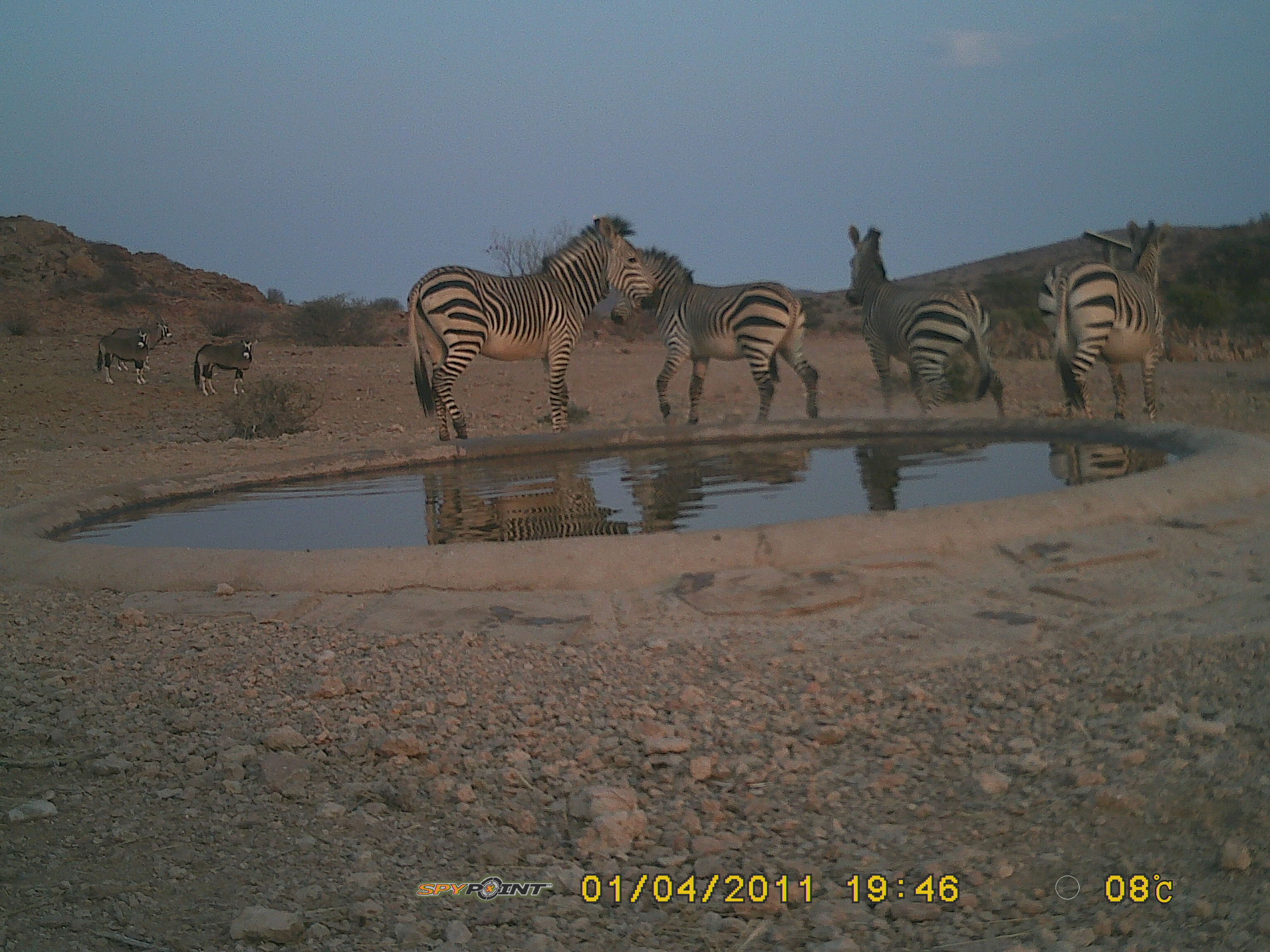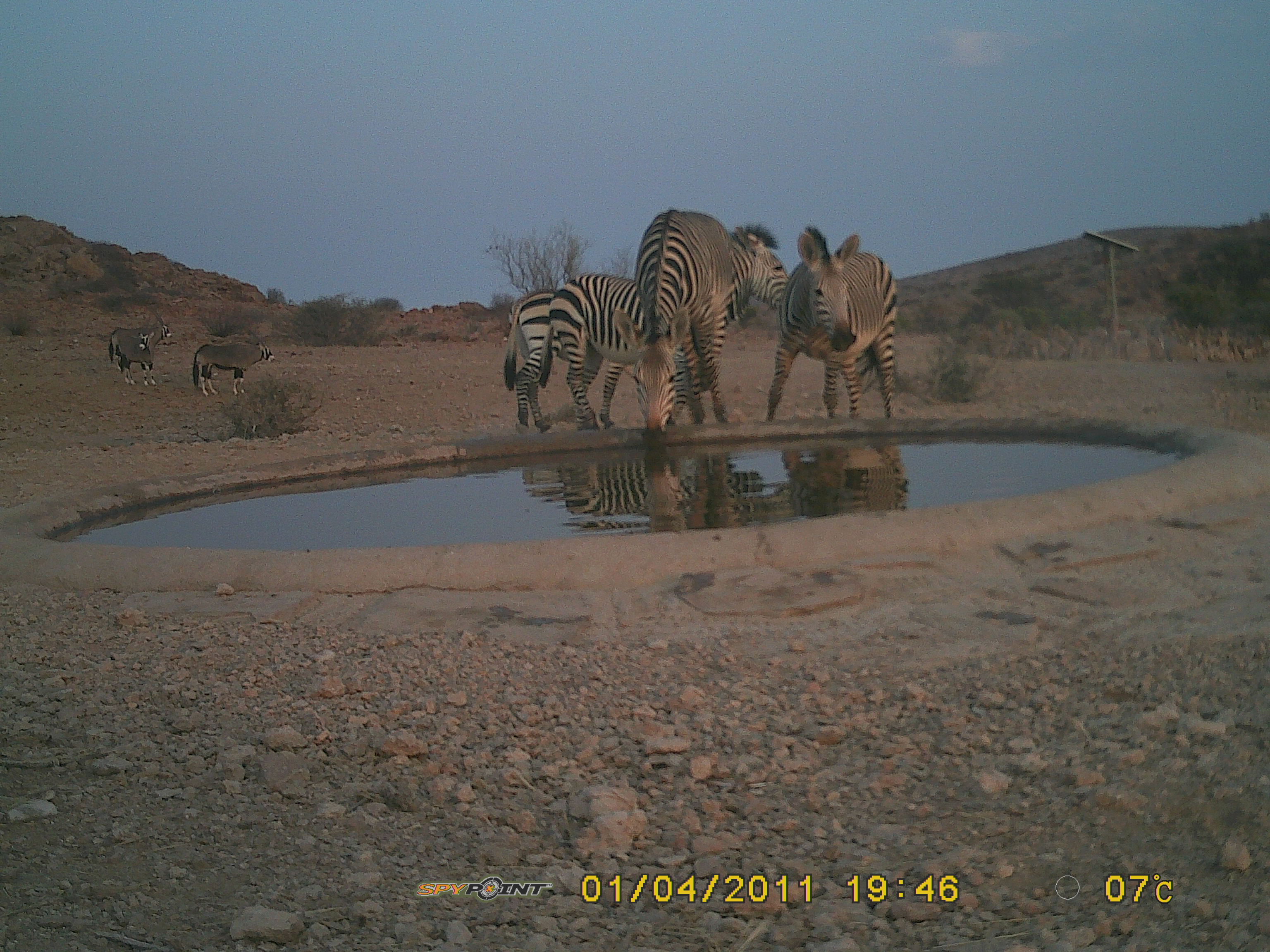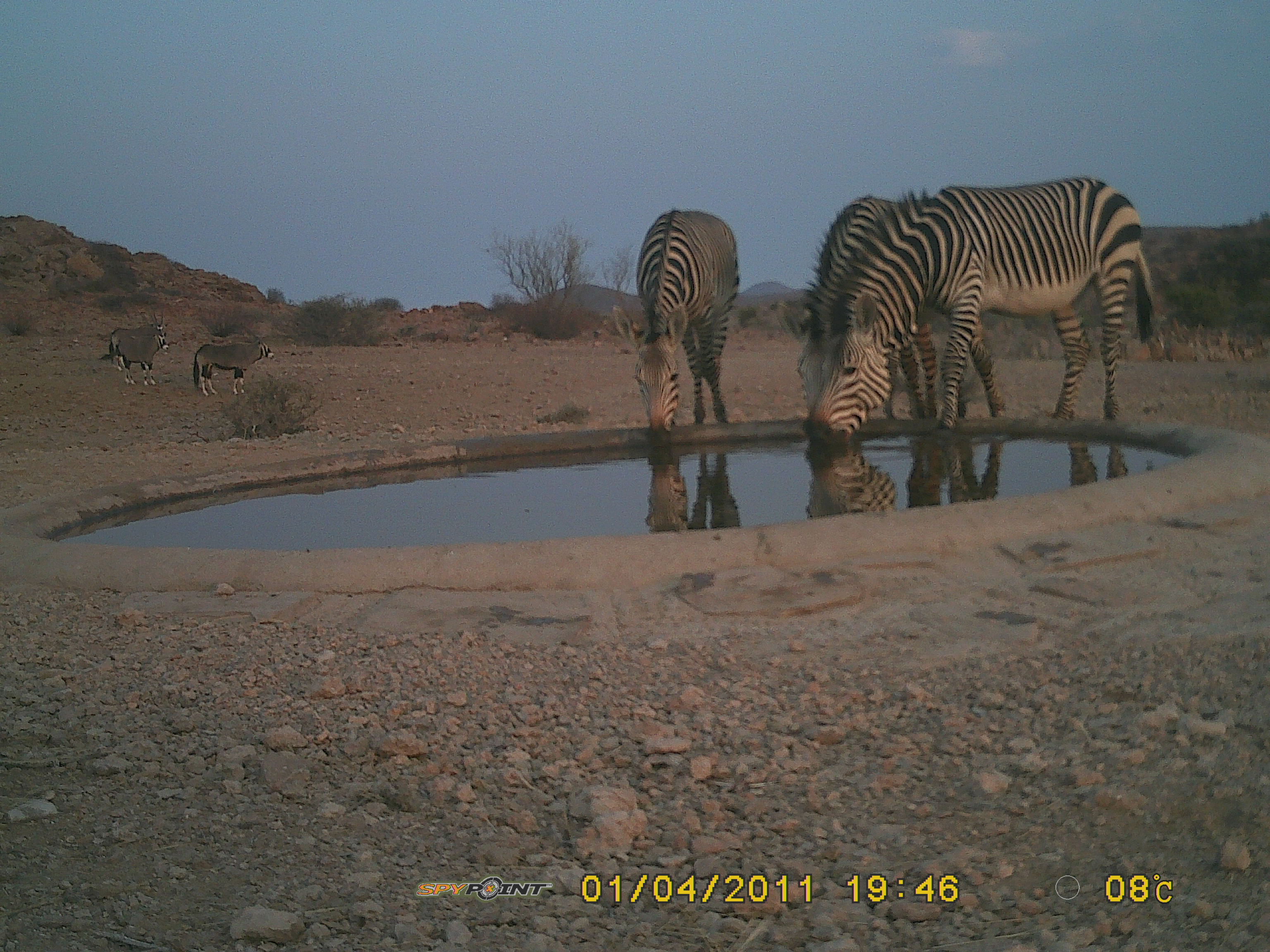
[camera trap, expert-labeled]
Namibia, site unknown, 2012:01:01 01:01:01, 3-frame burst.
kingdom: Animalia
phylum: Chordata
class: Mammalia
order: Artiodactyla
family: Bovidae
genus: Oryx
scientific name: Oryx gazella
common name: gemsbok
Oryx gazella (gemsbok).